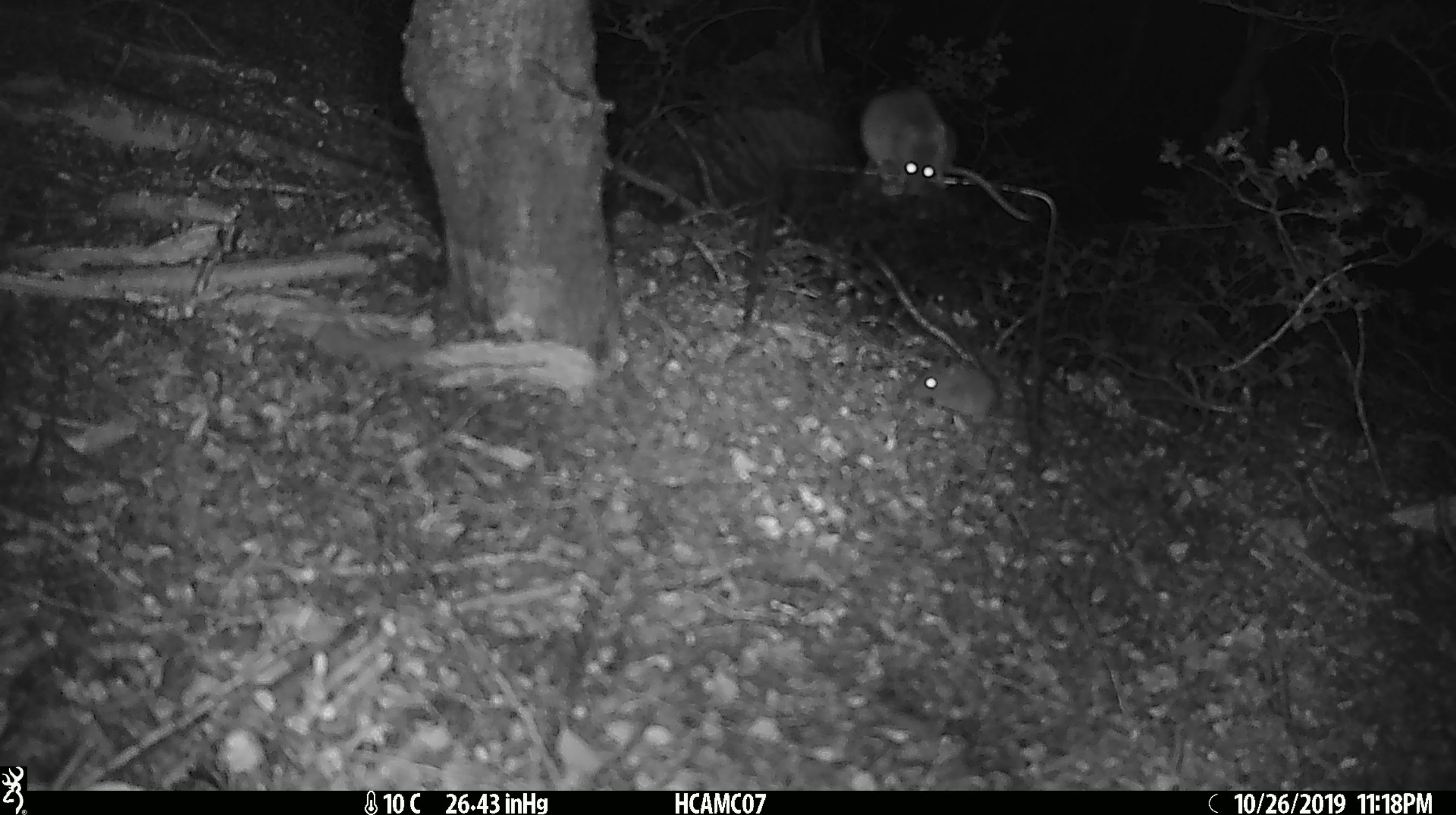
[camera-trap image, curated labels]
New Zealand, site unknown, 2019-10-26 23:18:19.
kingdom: Animalia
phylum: Chordata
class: Mammalia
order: Rodentia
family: Muridae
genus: Mus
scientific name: Mus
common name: mouse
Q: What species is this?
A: Mouse (Mus).